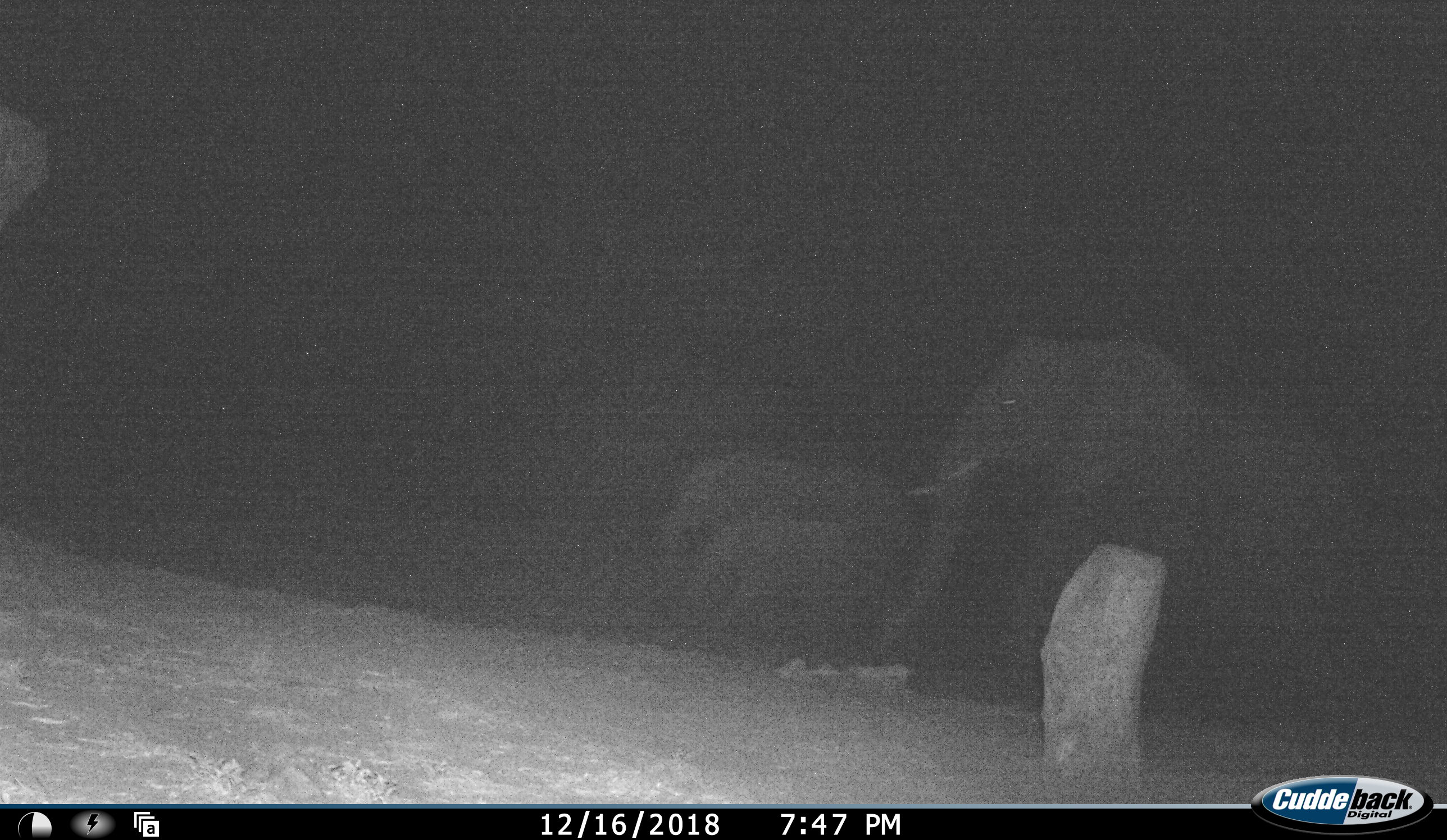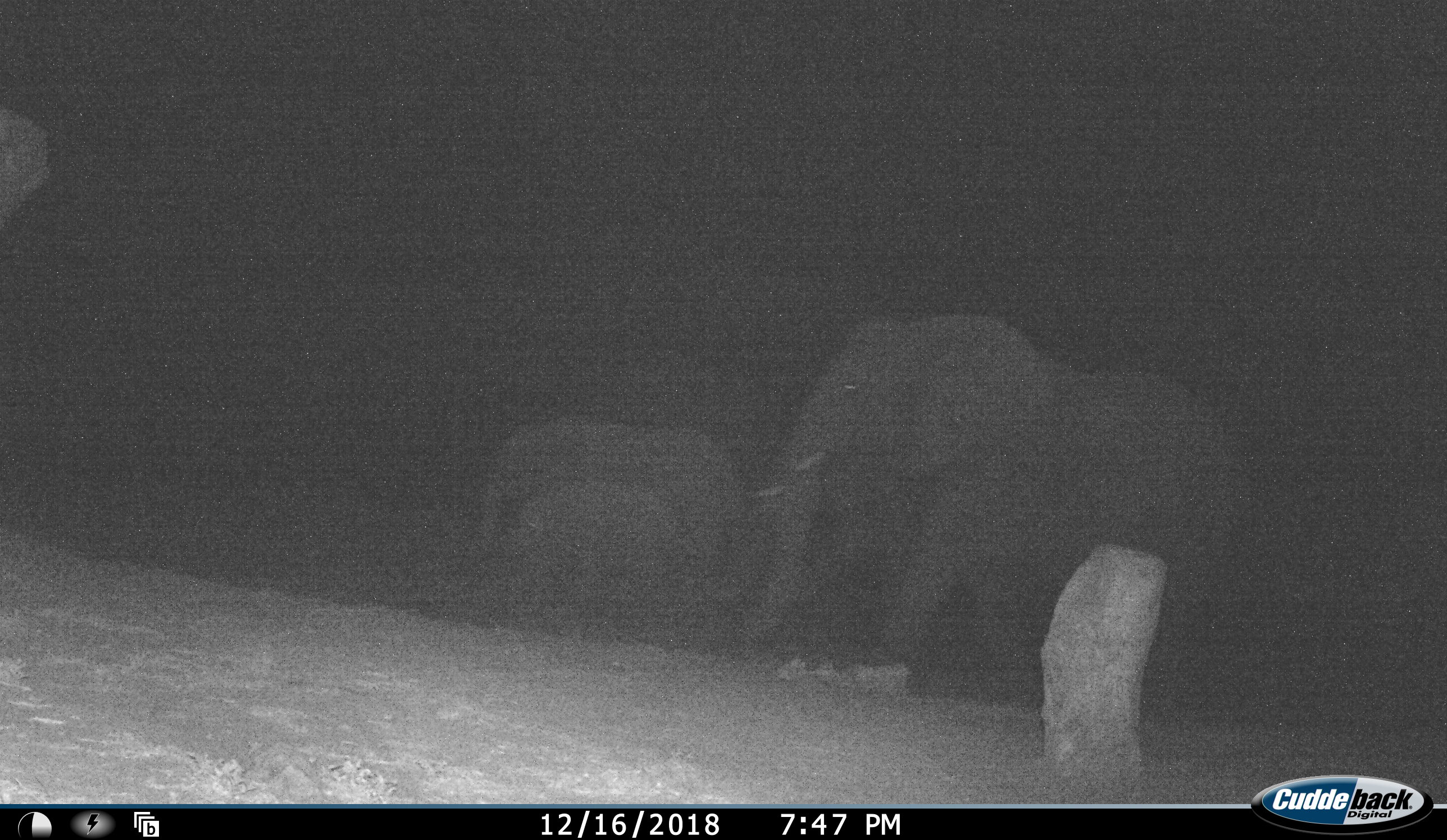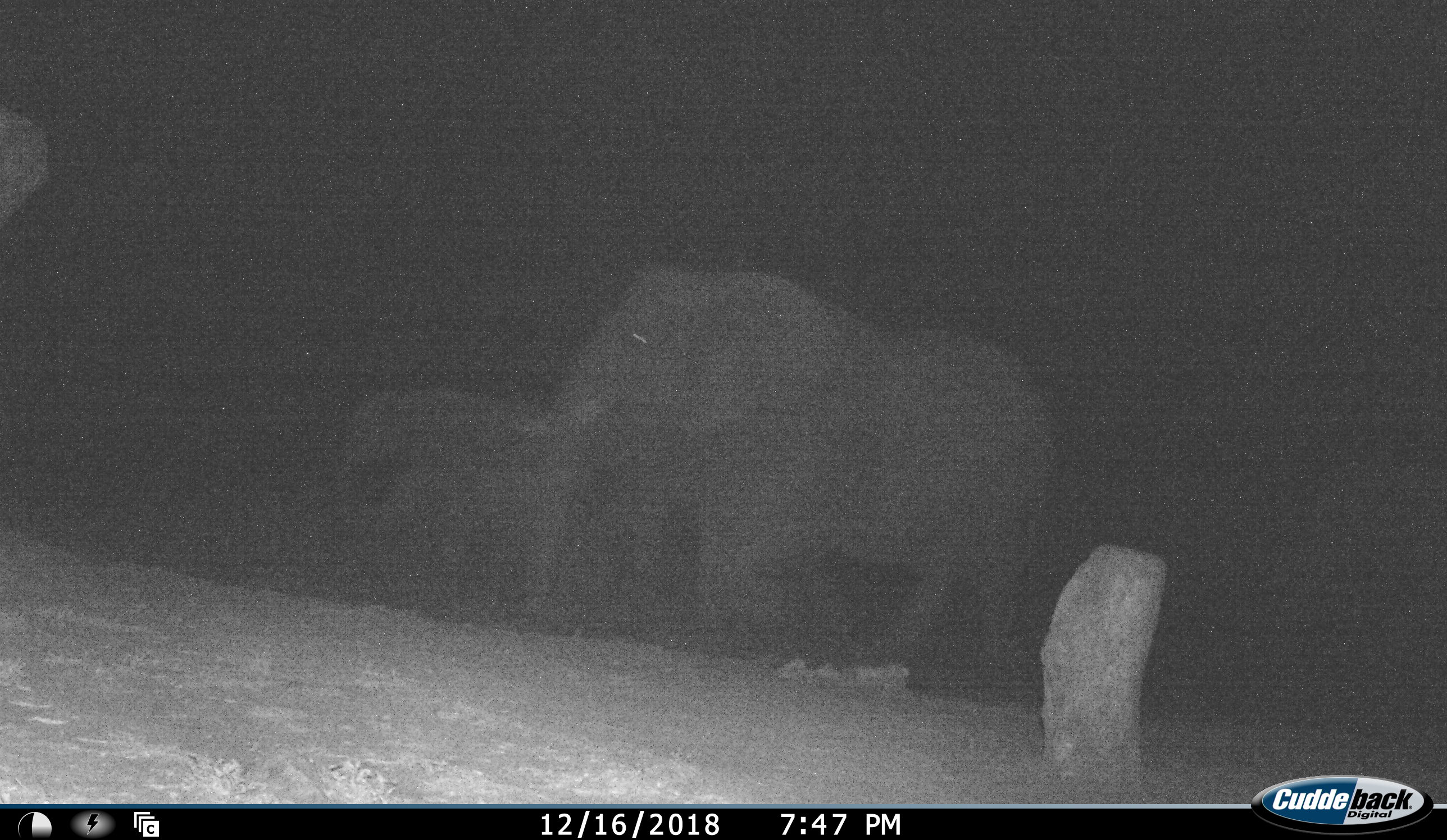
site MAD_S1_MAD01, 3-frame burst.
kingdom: Animalia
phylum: Chordata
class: Mammalia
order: Proboscidea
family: Elephantidae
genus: Loxodonta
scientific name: Loxodonta africana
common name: african bush elephant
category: elephant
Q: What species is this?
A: Elephant (african bush elephant) (Loxodonta africana).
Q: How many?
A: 3.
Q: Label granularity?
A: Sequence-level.